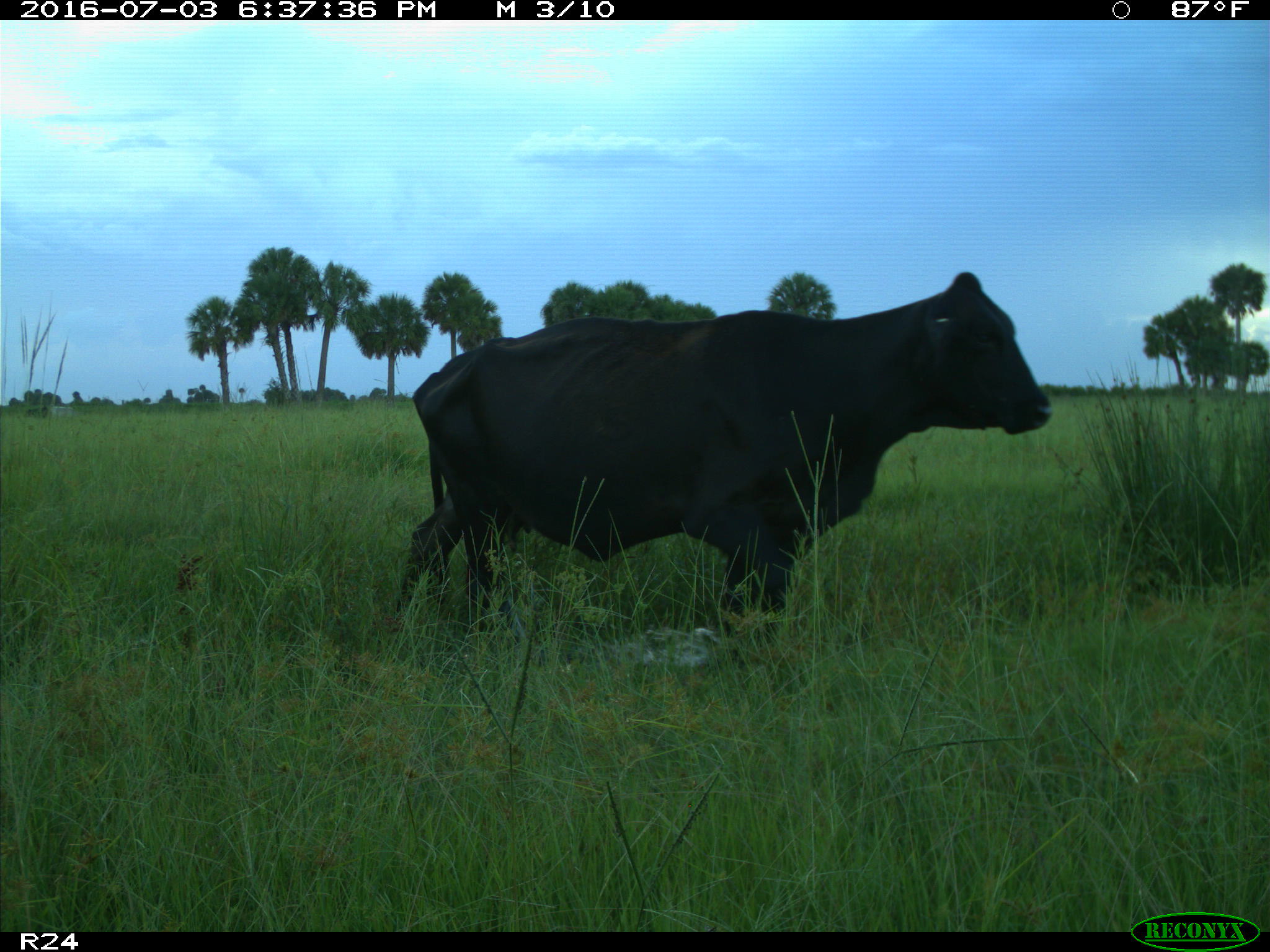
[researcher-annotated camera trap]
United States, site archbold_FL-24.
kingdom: Animalia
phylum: Chordata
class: Mammalia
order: Artiodactyla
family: Bovidae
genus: Bos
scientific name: Bos taurus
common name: domestic cow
Bos taurus (domestic cow).